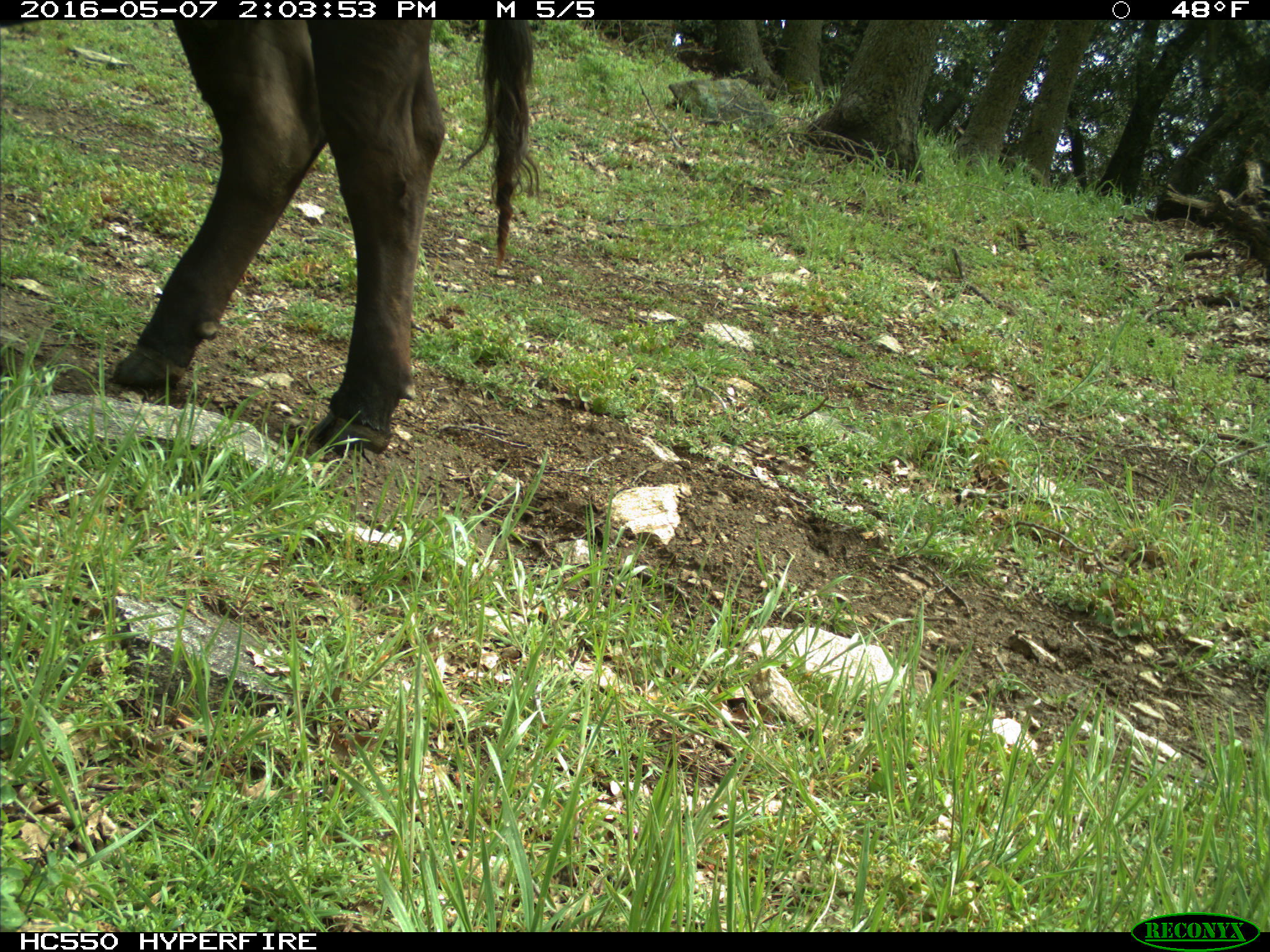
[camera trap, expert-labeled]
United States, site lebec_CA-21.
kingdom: Animalia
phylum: Chordata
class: Mammalia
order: Artiodactyla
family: Bovidae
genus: Bos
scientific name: Bos taurus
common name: domestic cow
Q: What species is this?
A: Bos taurus (domestic cow).